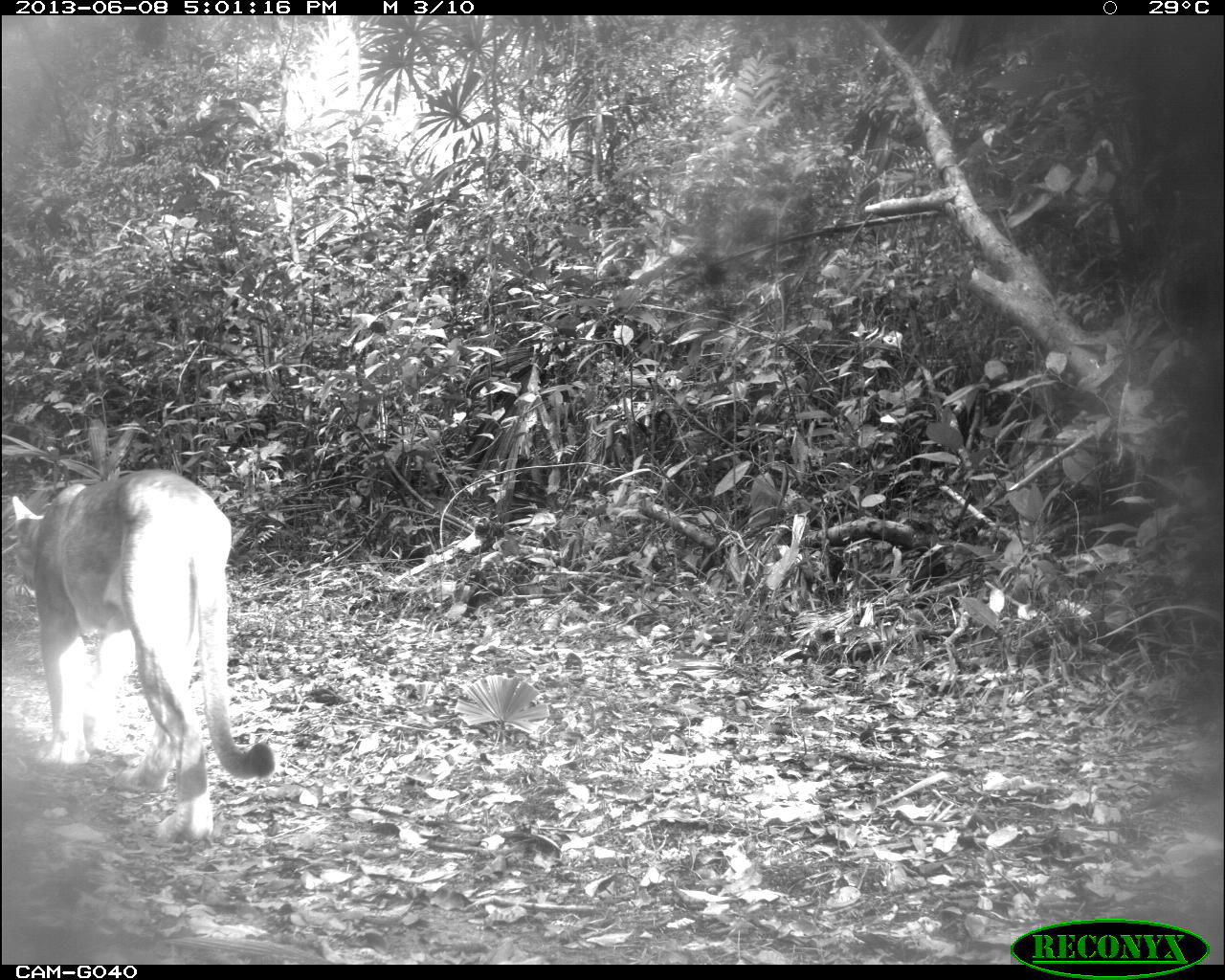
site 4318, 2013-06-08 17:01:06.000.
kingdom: Animalia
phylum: Chordata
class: Mammalia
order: Carnivora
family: Felidae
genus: Puma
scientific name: Puma concolor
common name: mountain lion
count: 1